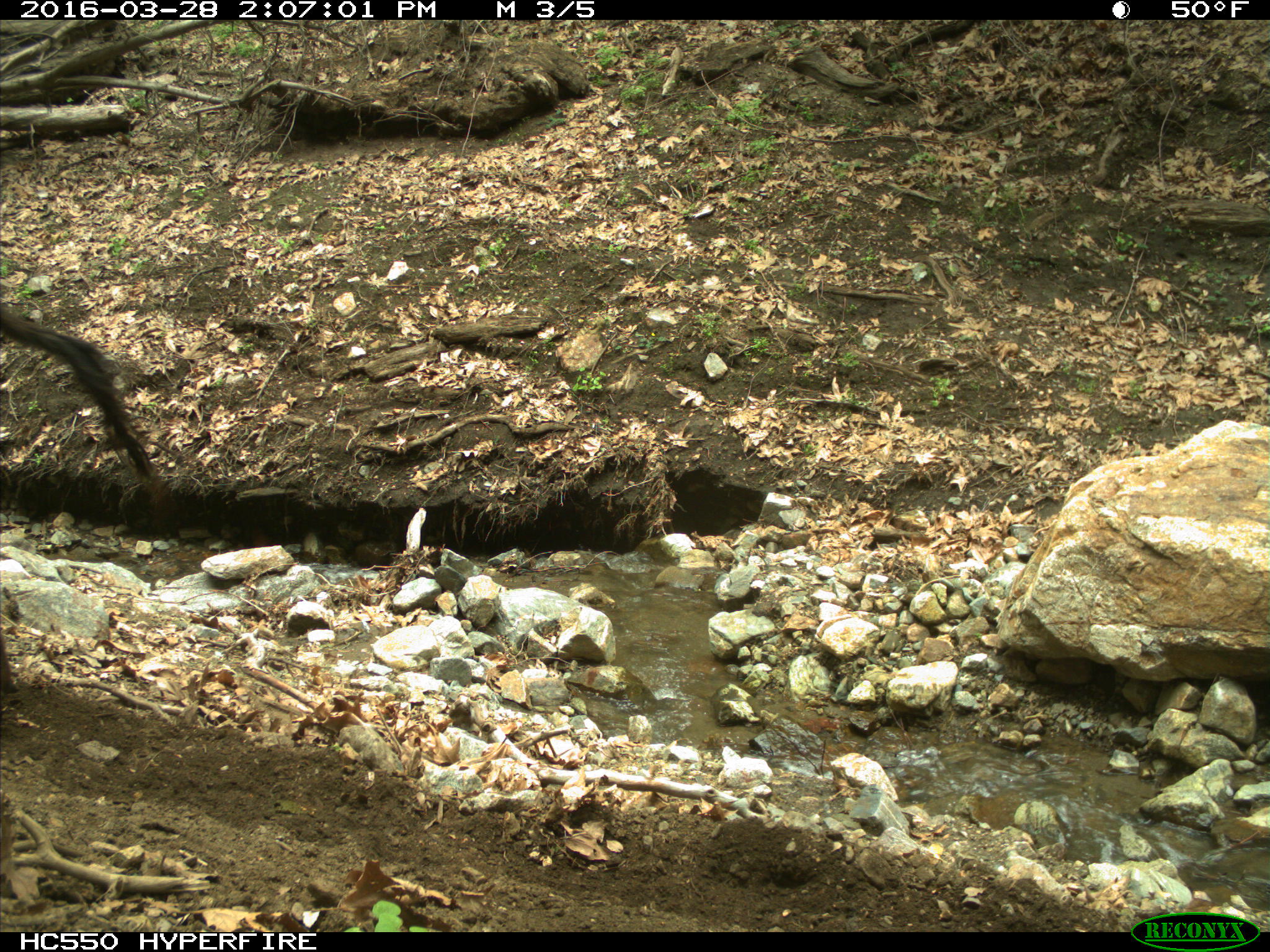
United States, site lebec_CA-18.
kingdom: Animalia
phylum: Chordata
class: Mammalia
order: Artiodactyla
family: Bovidae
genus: Bos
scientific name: Bos taurus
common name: domestic cow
Bos taurus (domestic cow).